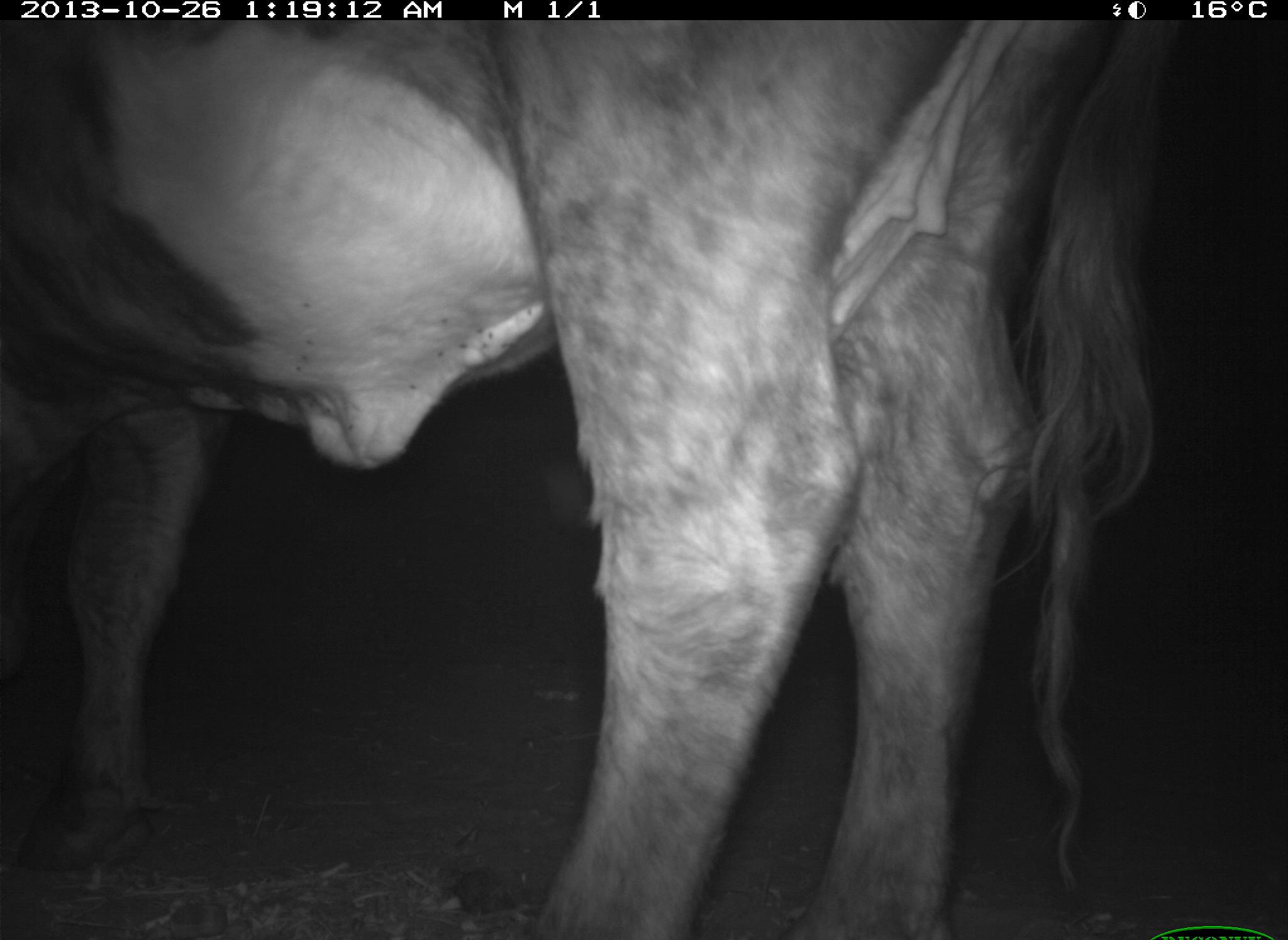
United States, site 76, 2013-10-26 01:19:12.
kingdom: Animalia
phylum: Chordata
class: Mammalia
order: Artiodactyla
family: Bovidae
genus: Bos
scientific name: Bos taurus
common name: cow